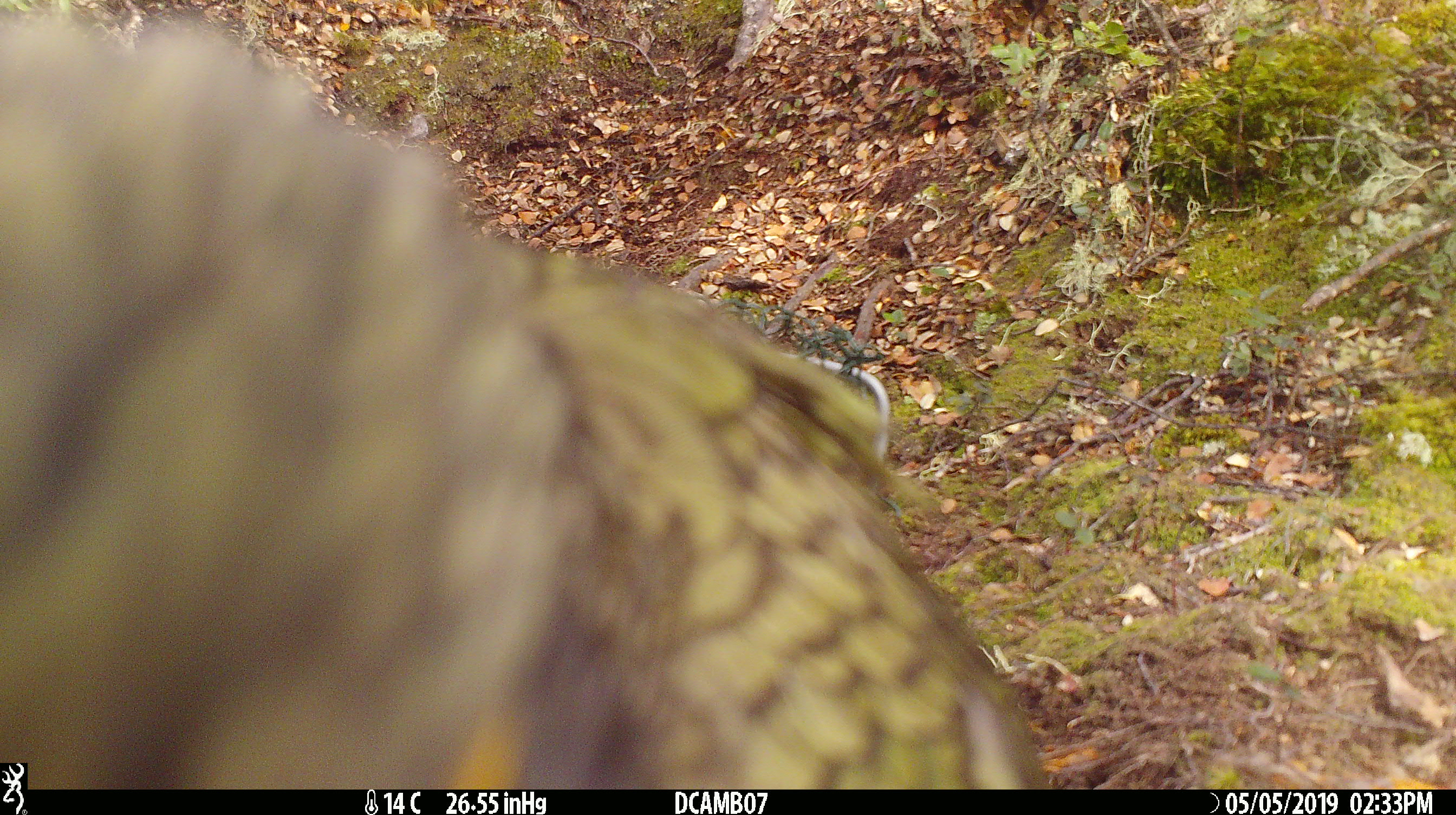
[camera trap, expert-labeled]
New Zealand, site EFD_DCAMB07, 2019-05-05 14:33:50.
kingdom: Animalia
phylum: Chordata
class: Aves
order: Psittaciformes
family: Strigopidae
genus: Nestor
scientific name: Nestor notabilis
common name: kea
Kea (Nestor notabilis).